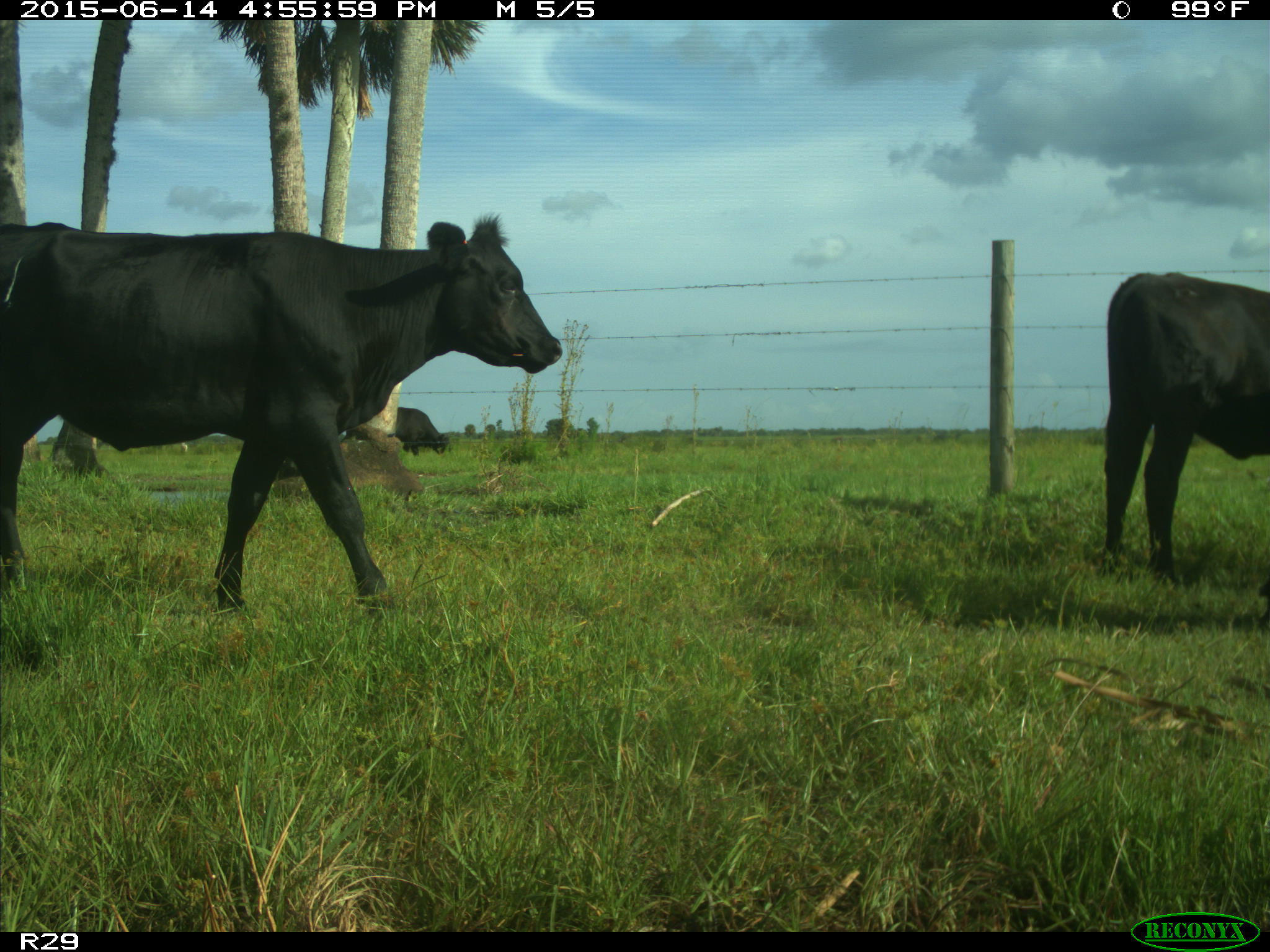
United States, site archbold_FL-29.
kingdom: Animalia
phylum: Chordata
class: Mammalia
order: Artiodactyla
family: Bovidae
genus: Bos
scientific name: Bos taurus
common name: domestic cow